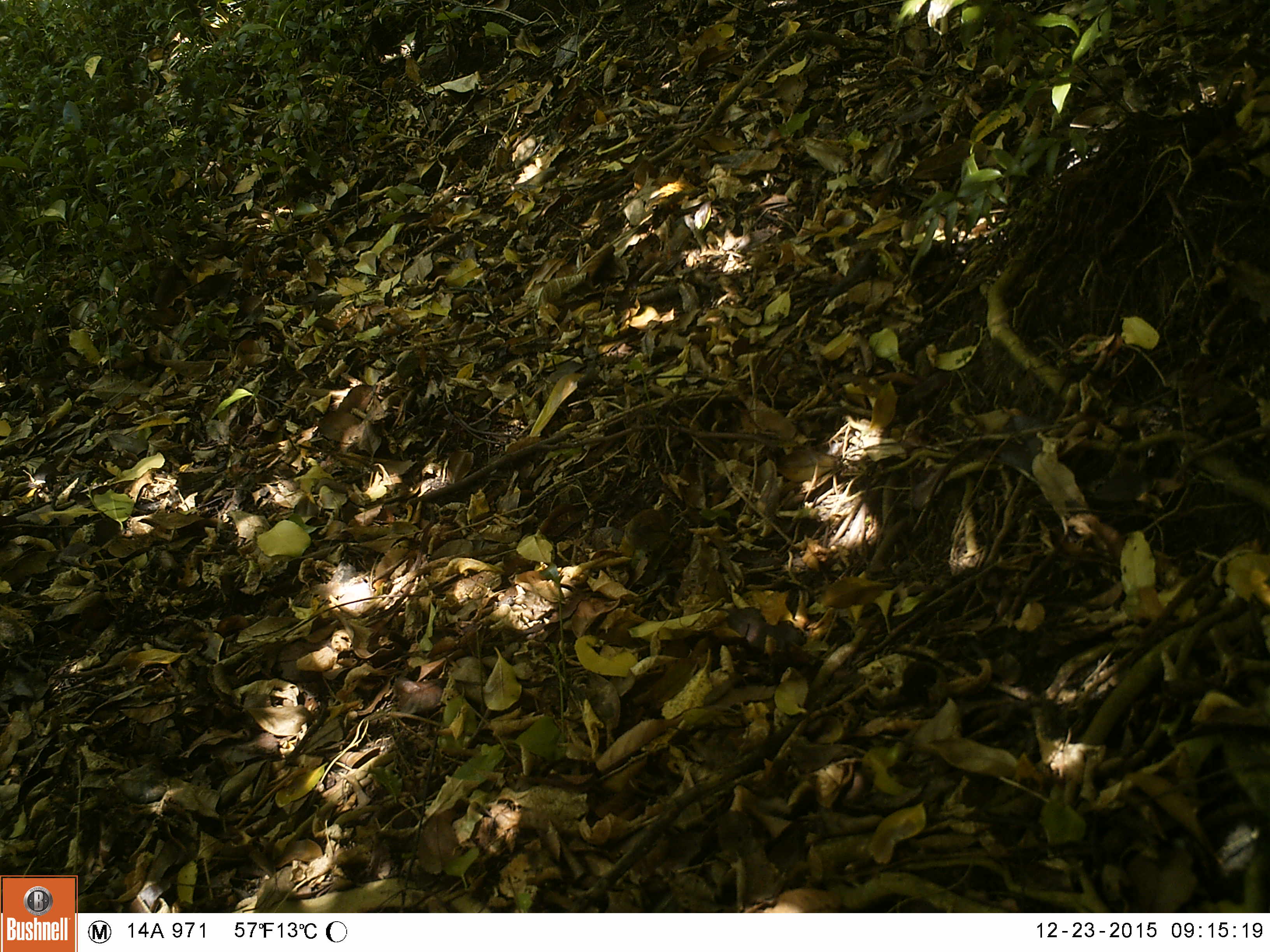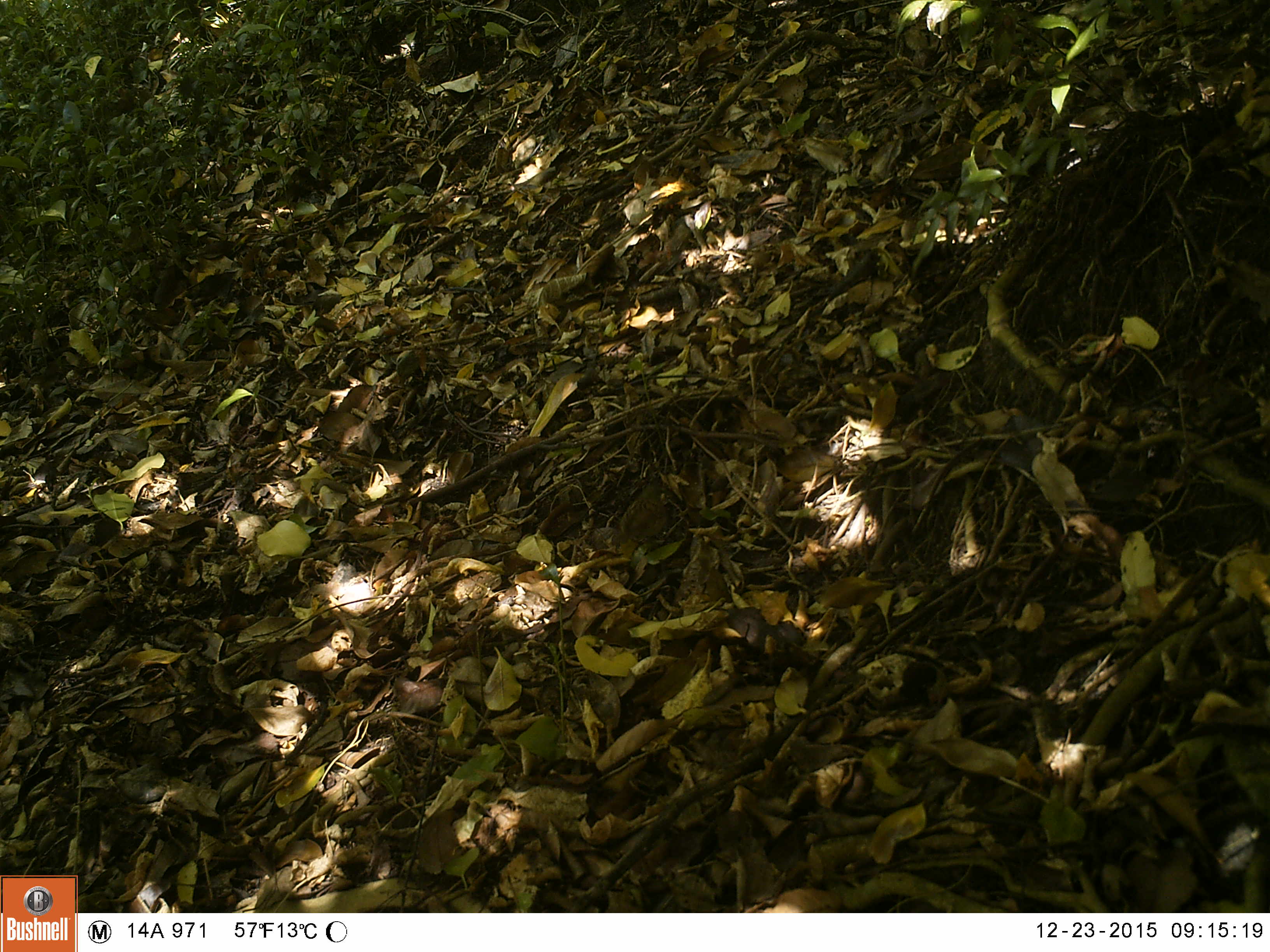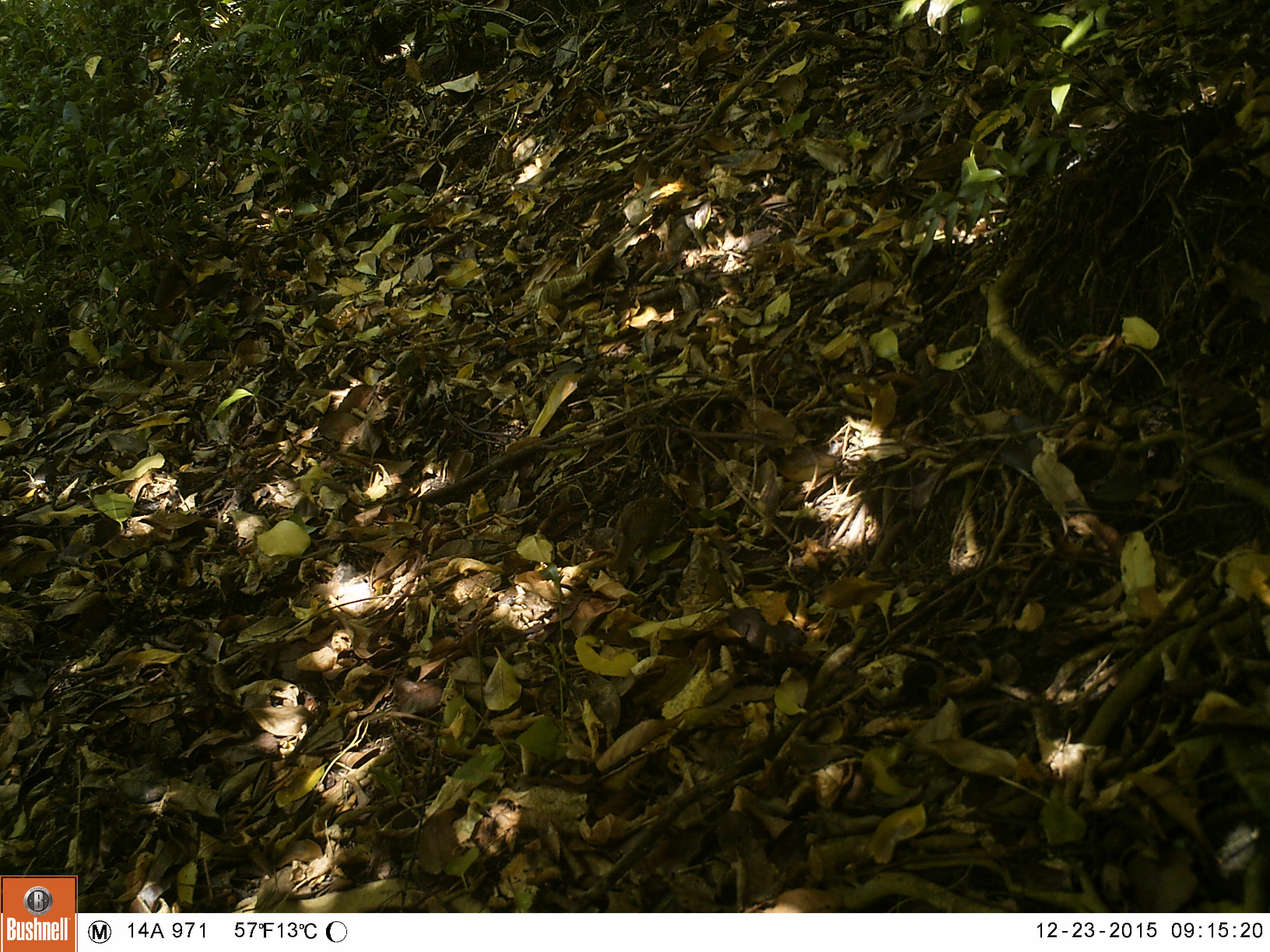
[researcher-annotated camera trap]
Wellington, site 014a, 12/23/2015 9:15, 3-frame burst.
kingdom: Animalia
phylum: Chordata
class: Aves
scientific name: Aves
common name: bird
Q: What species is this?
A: Bird (Aves).